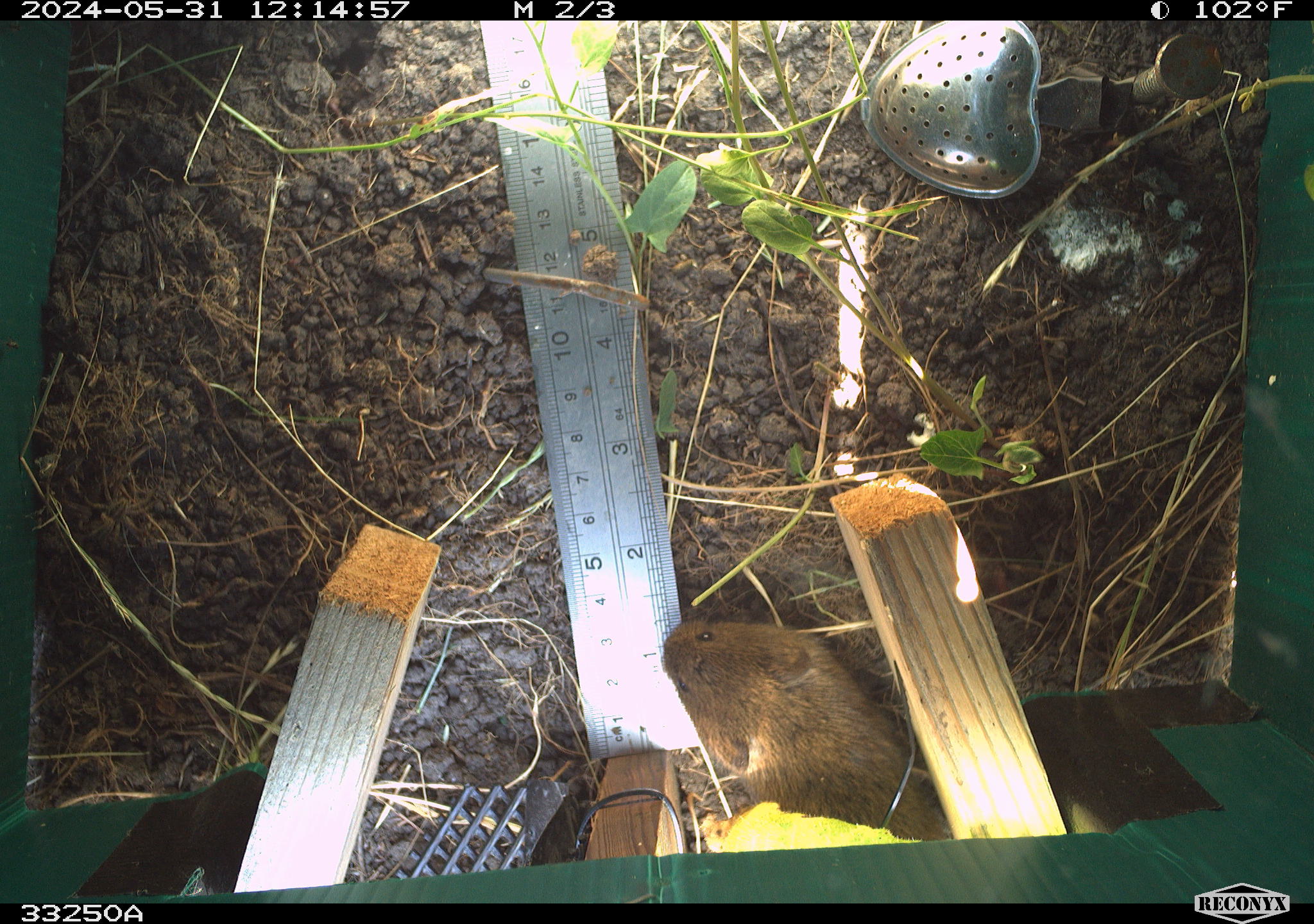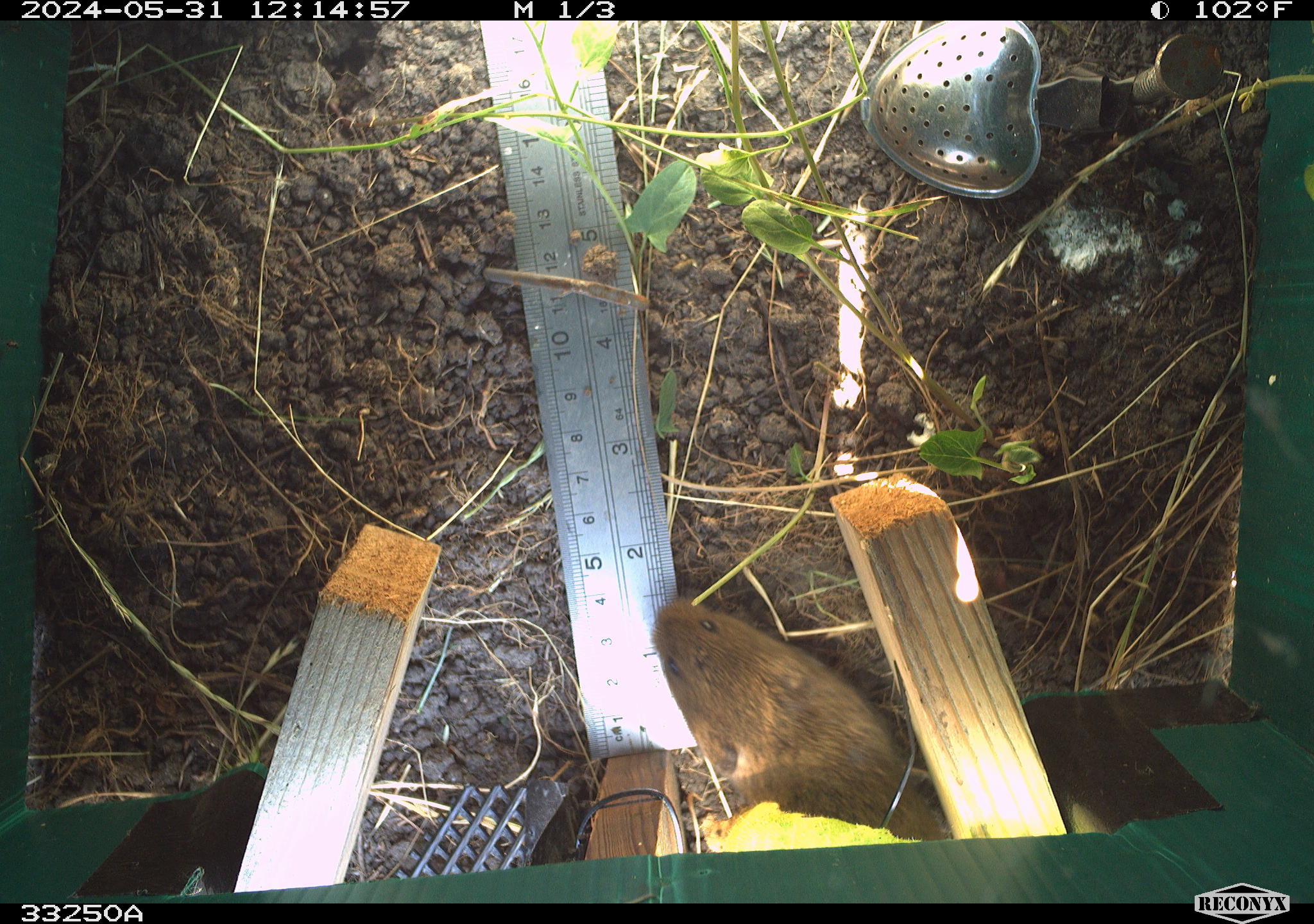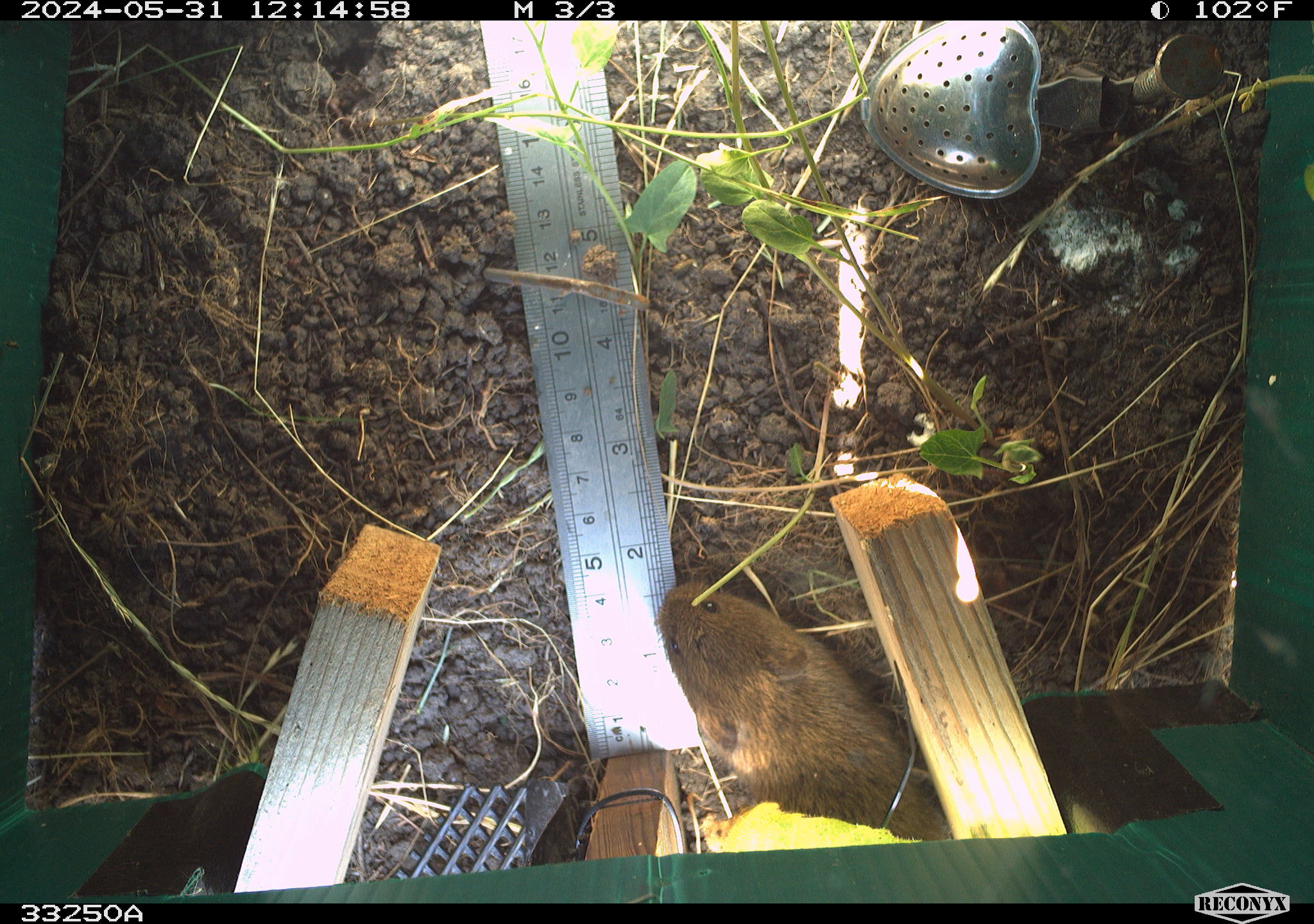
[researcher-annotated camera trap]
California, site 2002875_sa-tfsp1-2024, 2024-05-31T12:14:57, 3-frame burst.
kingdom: Animalia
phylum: Chordata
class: Mammalia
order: Rodentia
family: Cricetidae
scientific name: Arvicolinae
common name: voles, lemmings, and muskrats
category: arvicolinae subfamily